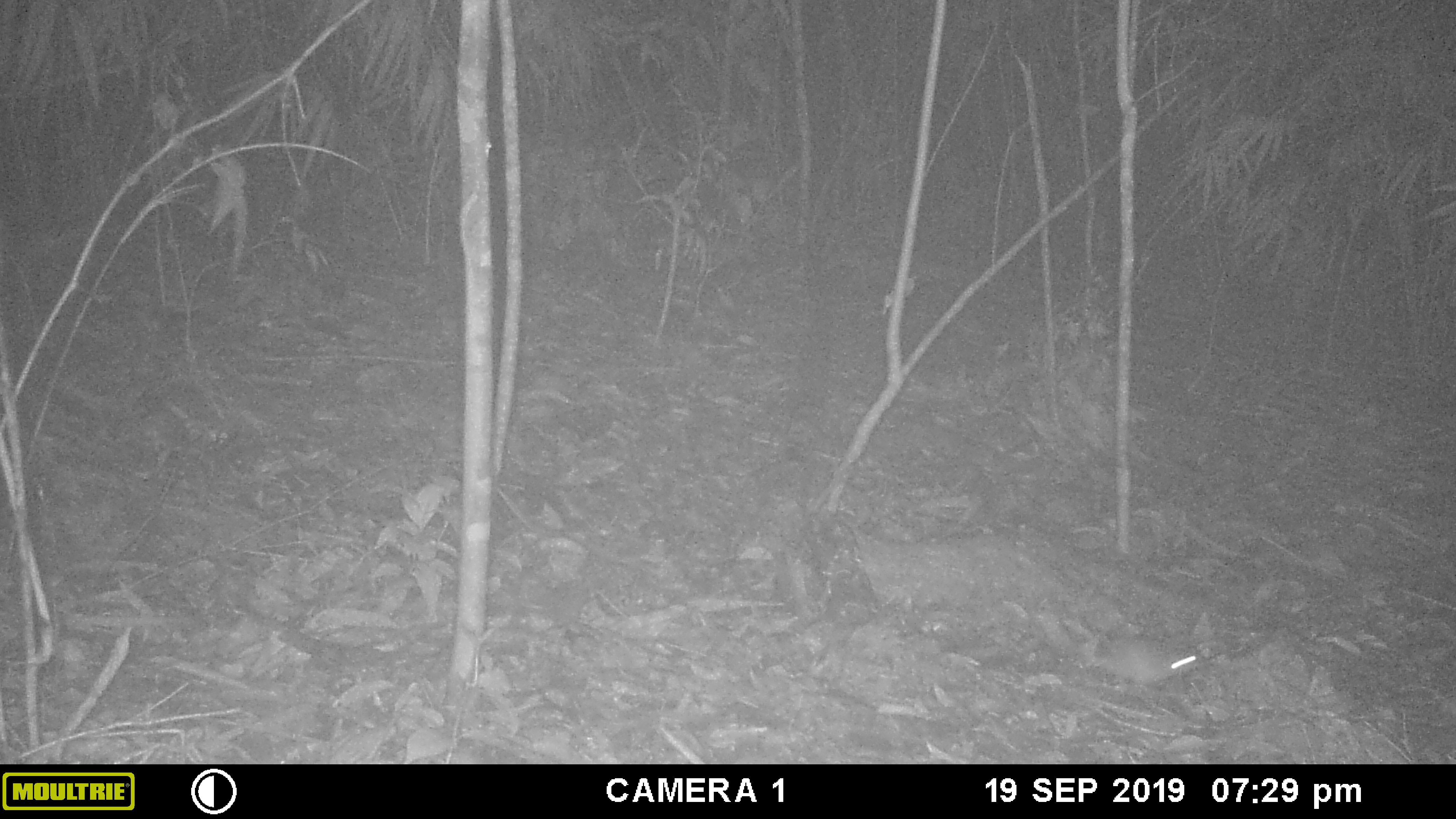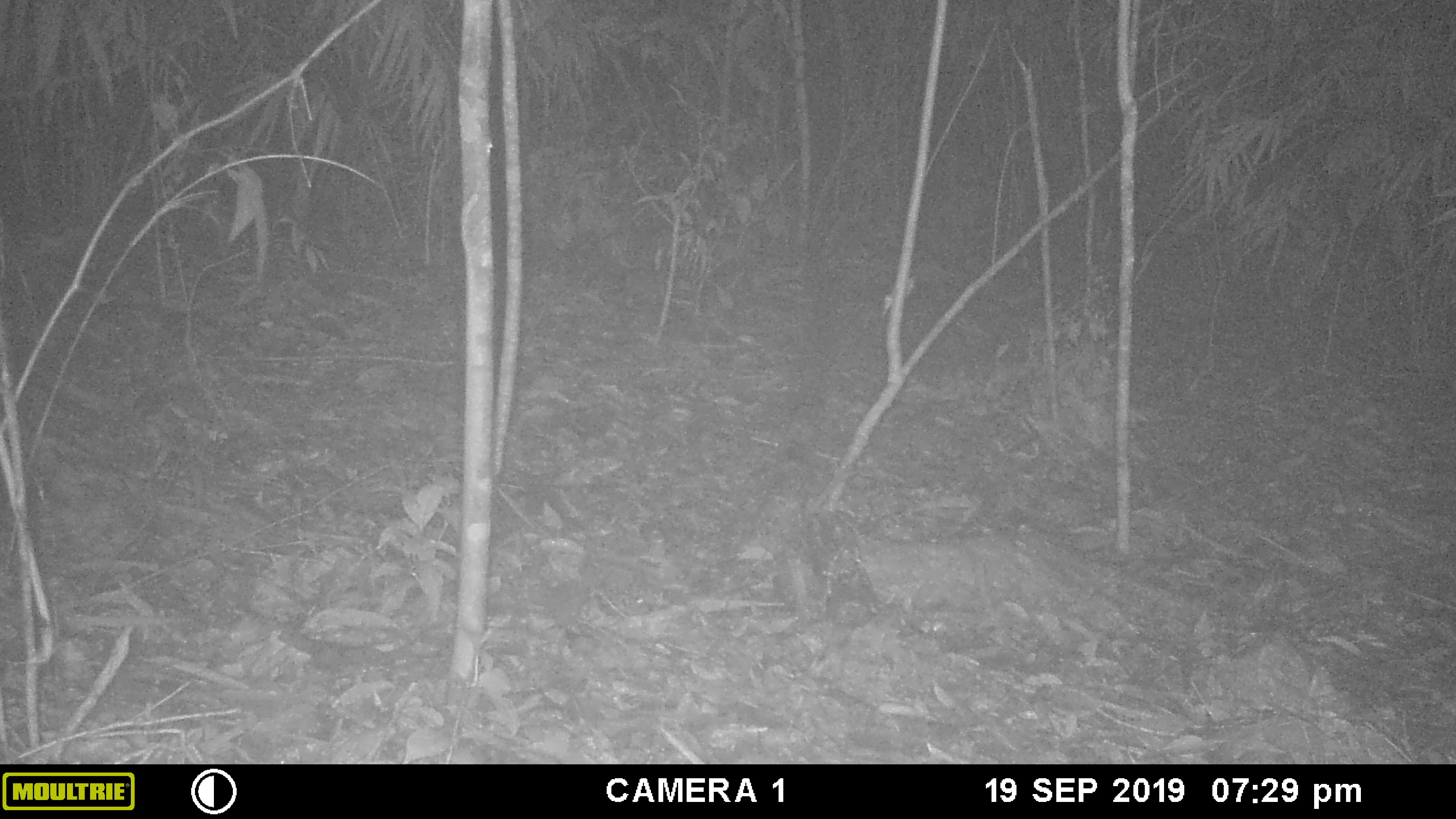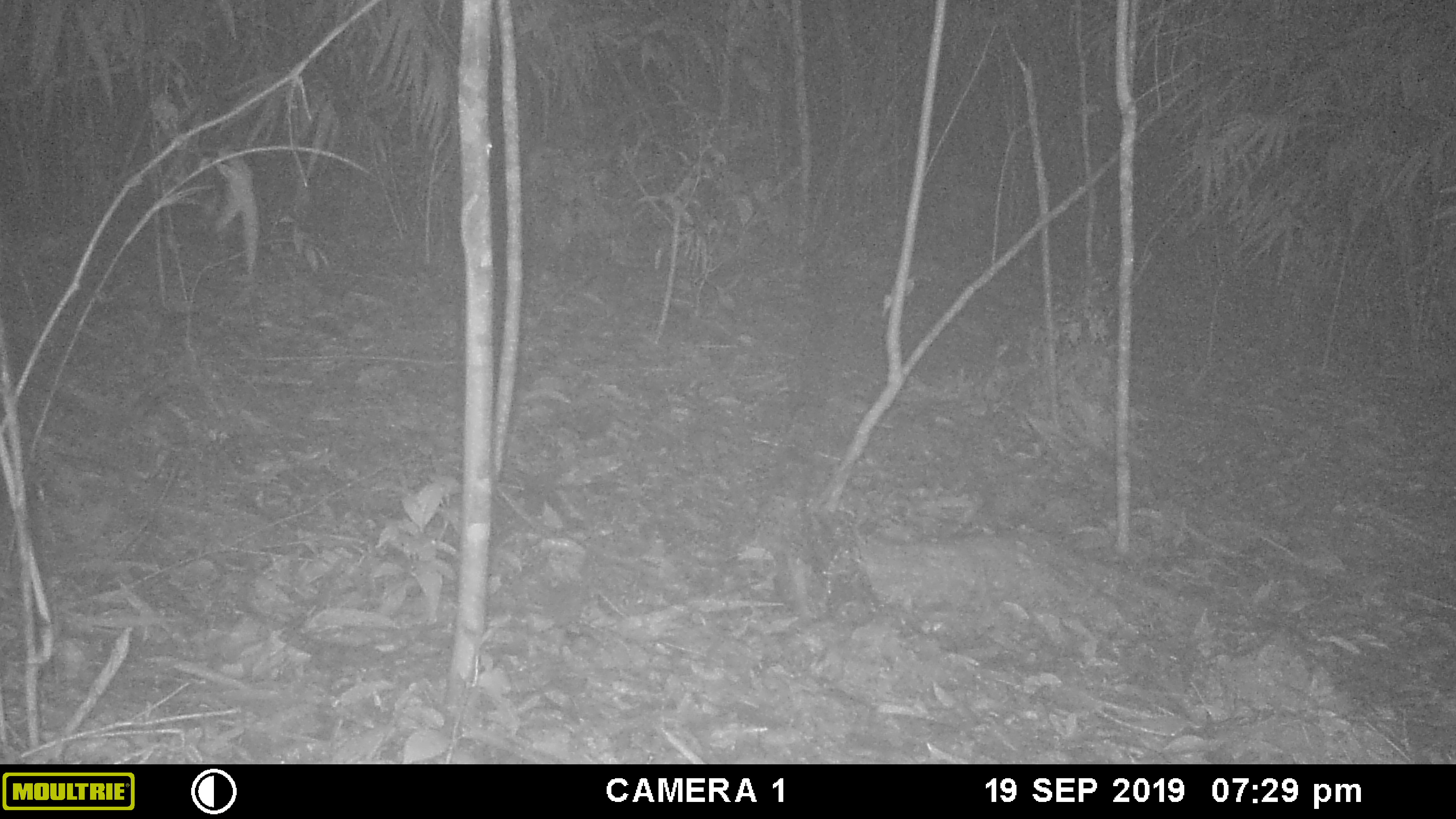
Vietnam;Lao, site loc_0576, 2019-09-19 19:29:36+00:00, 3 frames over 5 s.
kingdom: Animalia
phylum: Chordata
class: Mammalia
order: Rodentia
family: Muridae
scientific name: Muridae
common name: old-world mice and rats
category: unidentified murid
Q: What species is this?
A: Unidentified murid (old-world mice and rats) (Muridae).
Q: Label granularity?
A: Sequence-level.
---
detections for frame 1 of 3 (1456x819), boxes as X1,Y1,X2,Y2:
unidentified murid: 1104,638,1196,683